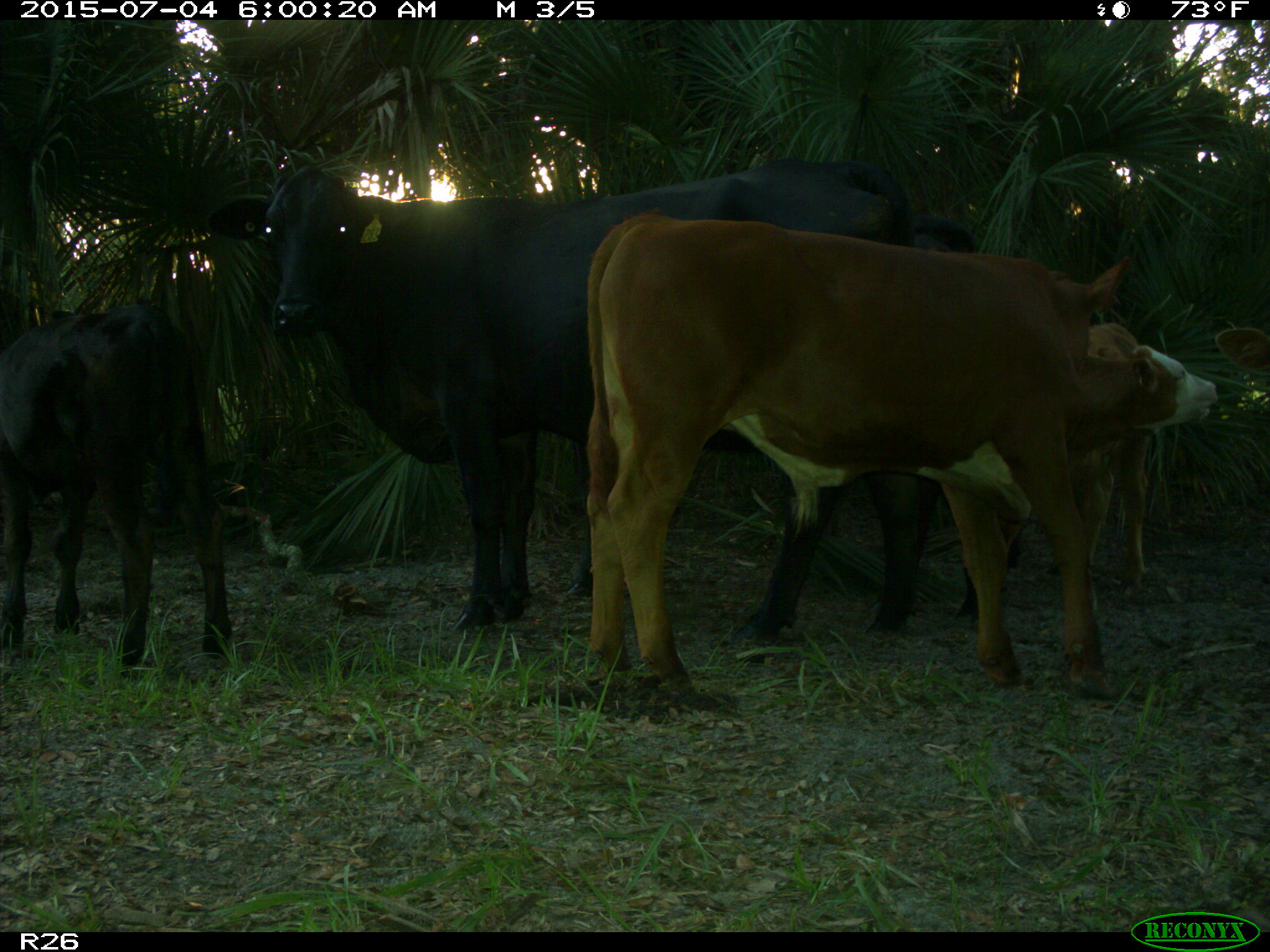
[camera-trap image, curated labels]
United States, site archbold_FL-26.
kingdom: Animalia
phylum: Chordata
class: Mammalia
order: Artiodactyla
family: Bovidae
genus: Bos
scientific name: Bos taurus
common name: domestic cow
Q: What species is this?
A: Bos taurus (domestic cow).